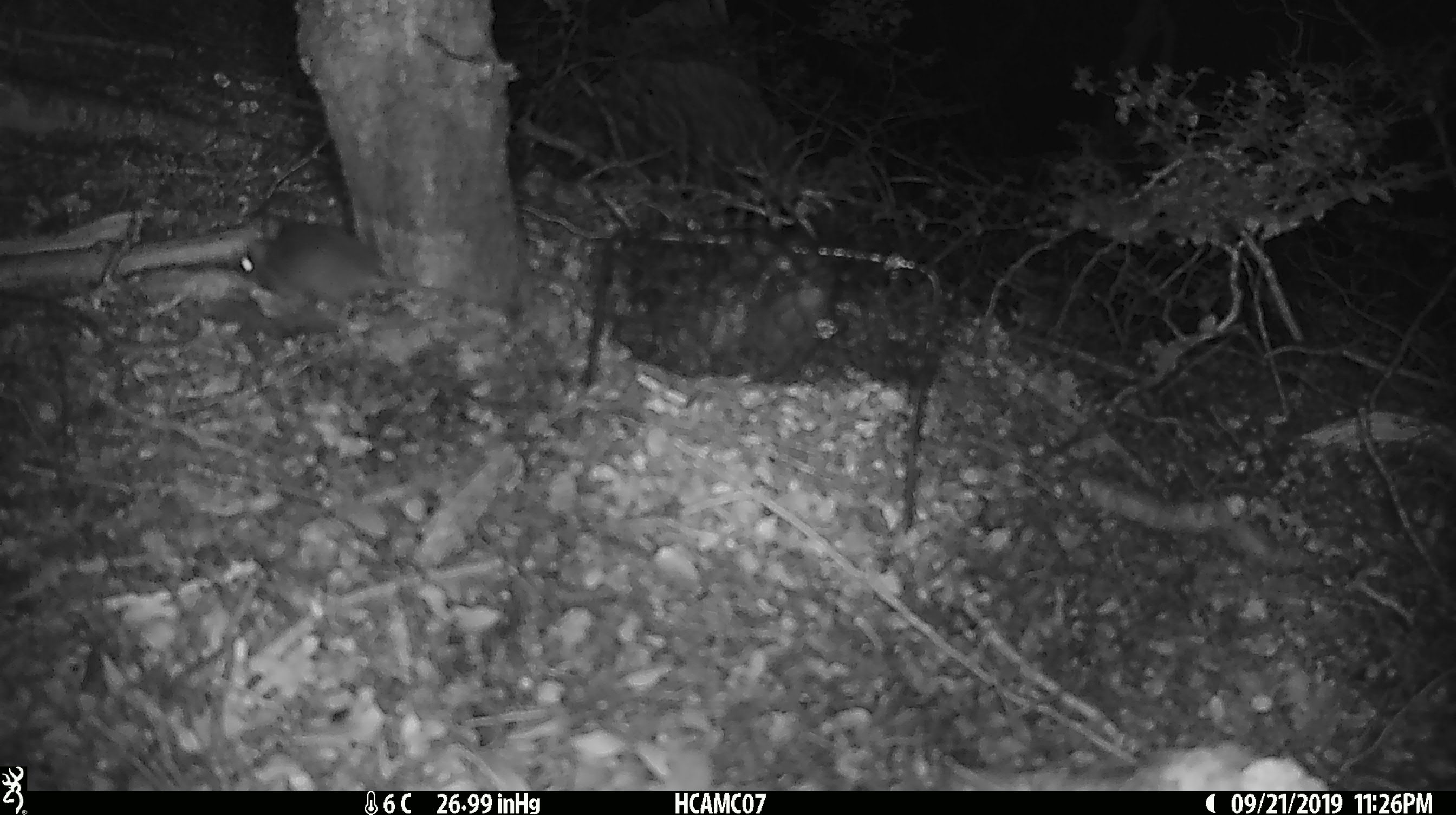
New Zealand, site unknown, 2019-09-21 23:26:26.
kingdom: Animalia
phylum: Chordata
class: Mammalia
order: Rodentia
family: Muridae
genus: Mus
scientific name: Mus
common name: mouse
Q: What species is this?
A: Mouse (Mus).